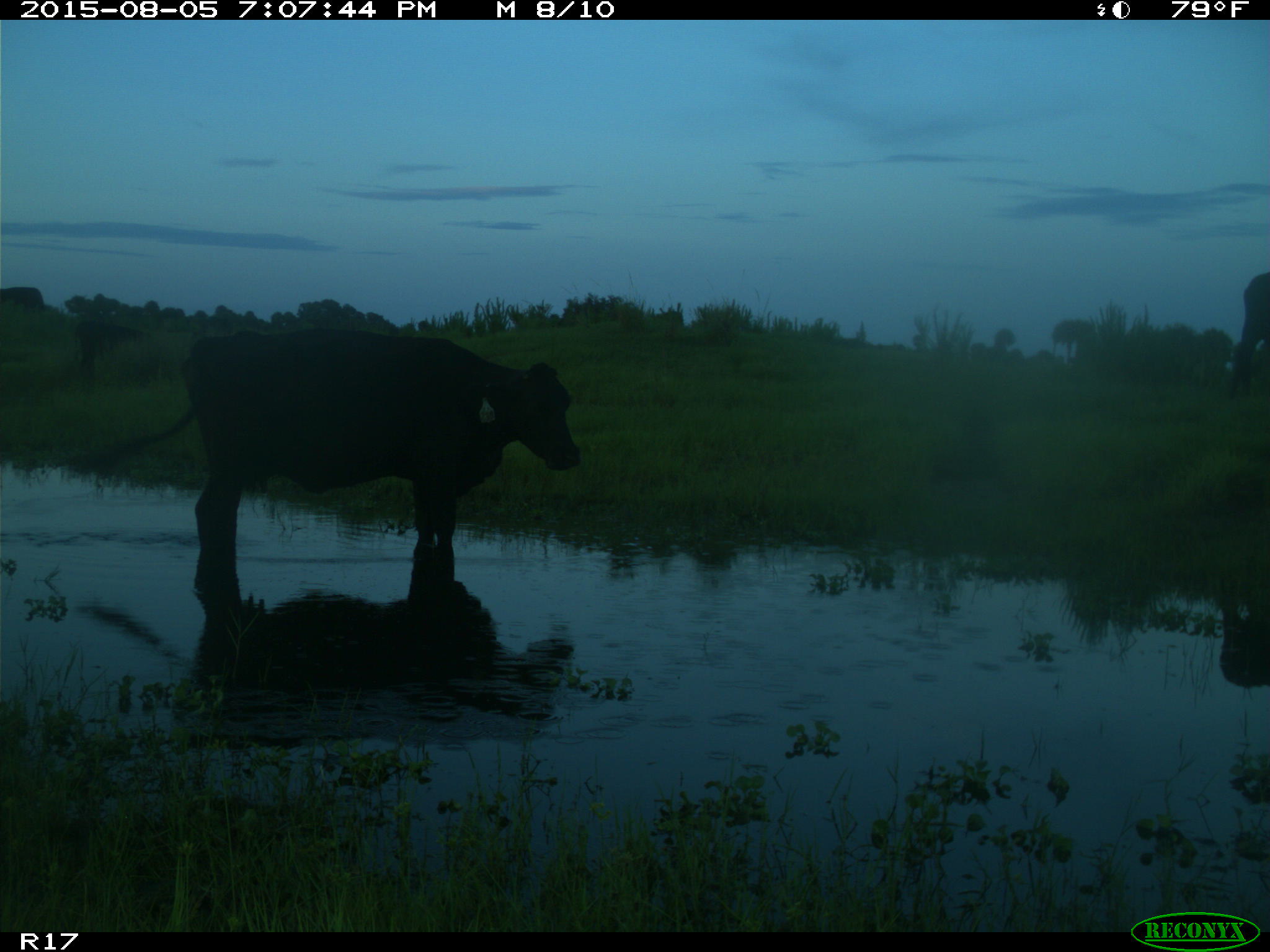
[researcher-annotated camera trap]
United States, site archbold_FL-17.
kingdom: Animalia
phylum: Chordata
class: Mammalia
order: Artiodactyla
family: Bovidae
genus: Bos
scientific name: Bos taurus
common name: domestic cow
Bos taurus (domestic cow).